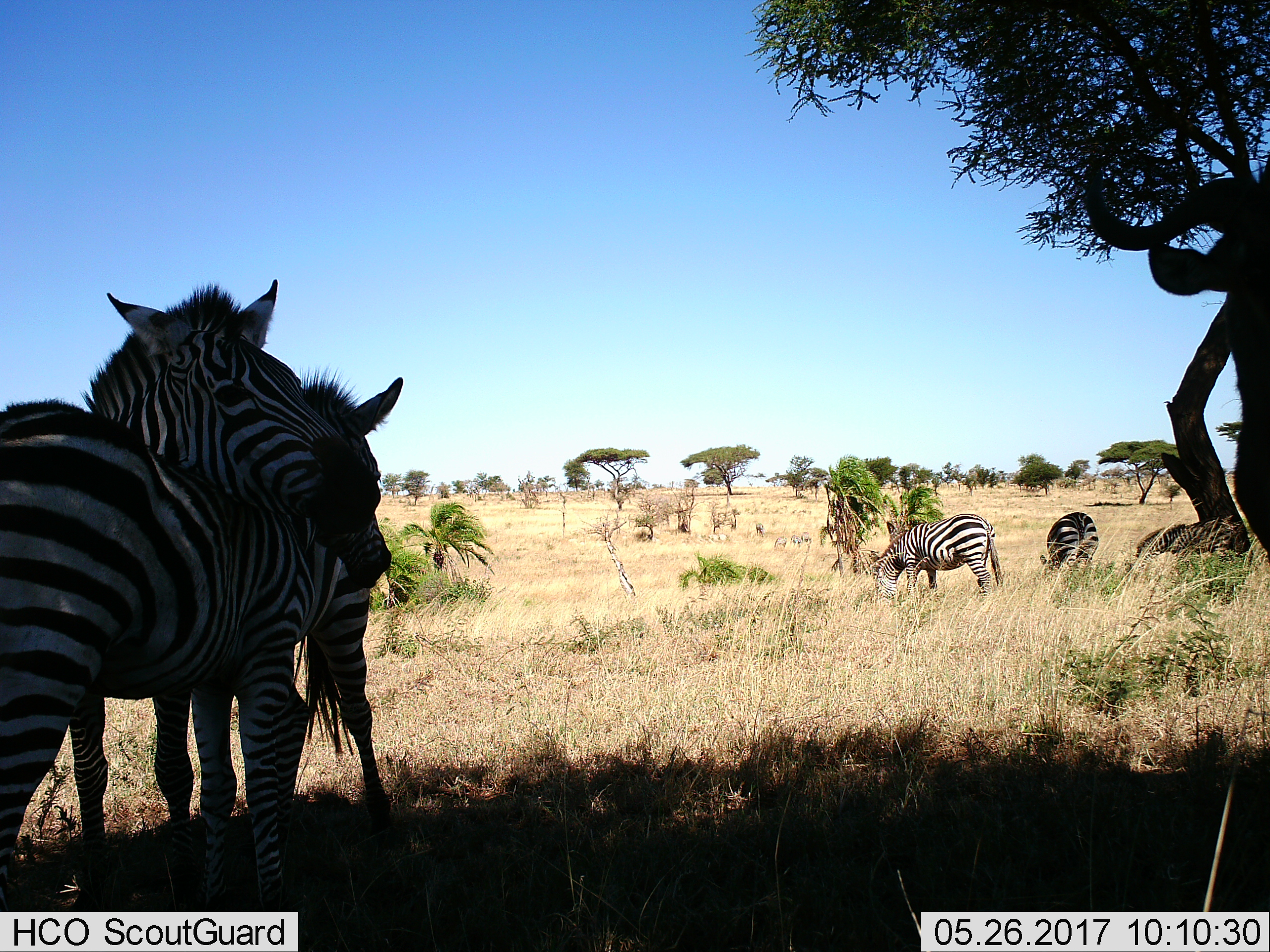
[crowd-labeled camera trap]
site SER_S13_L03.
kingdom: Animalia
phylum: Chordata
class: Mammalia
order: Perissodactyla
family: Equidae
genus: Equus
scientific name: Equus quagga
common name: plains zebra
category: zebraplains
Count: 5.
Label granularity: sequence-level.